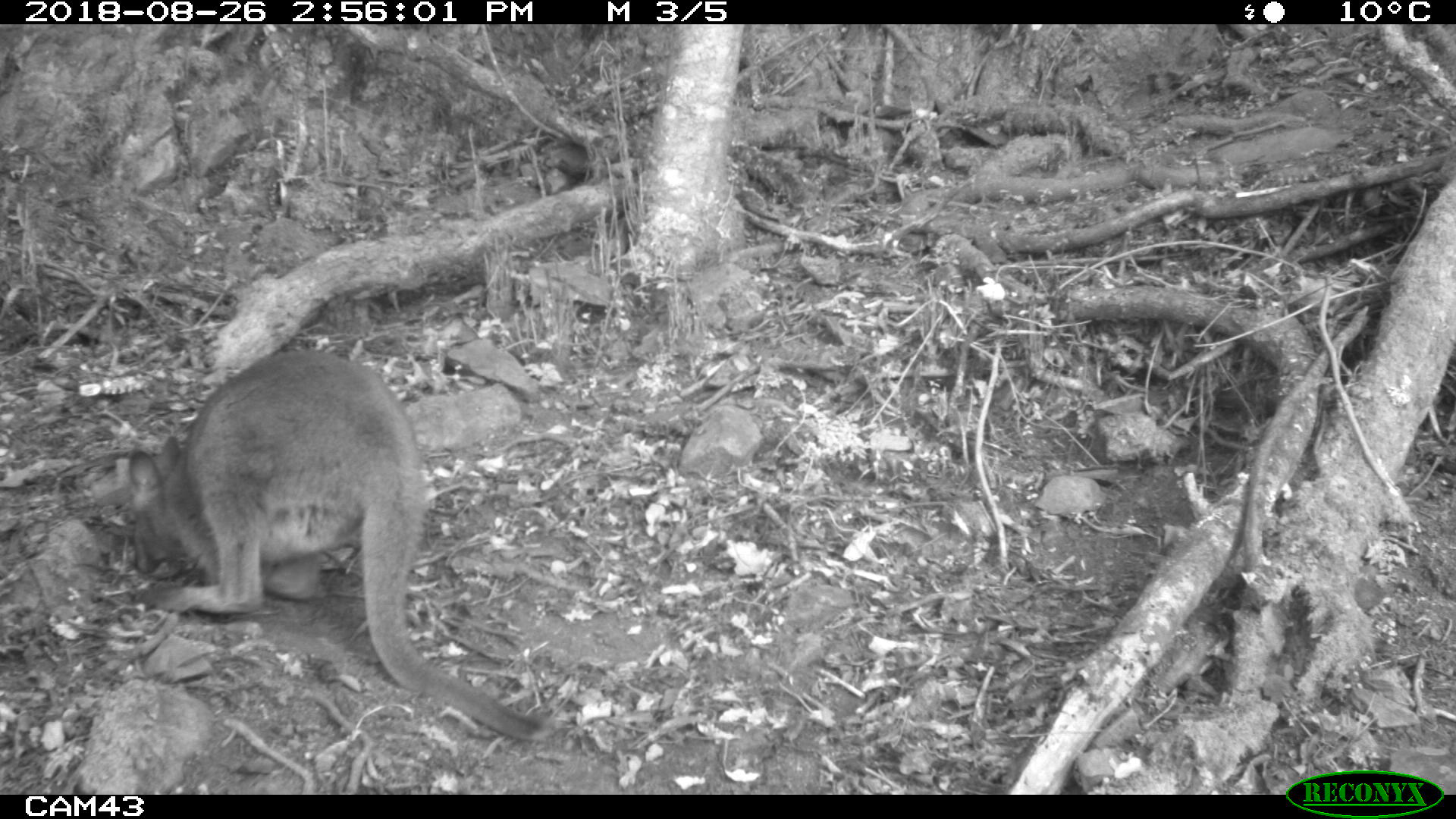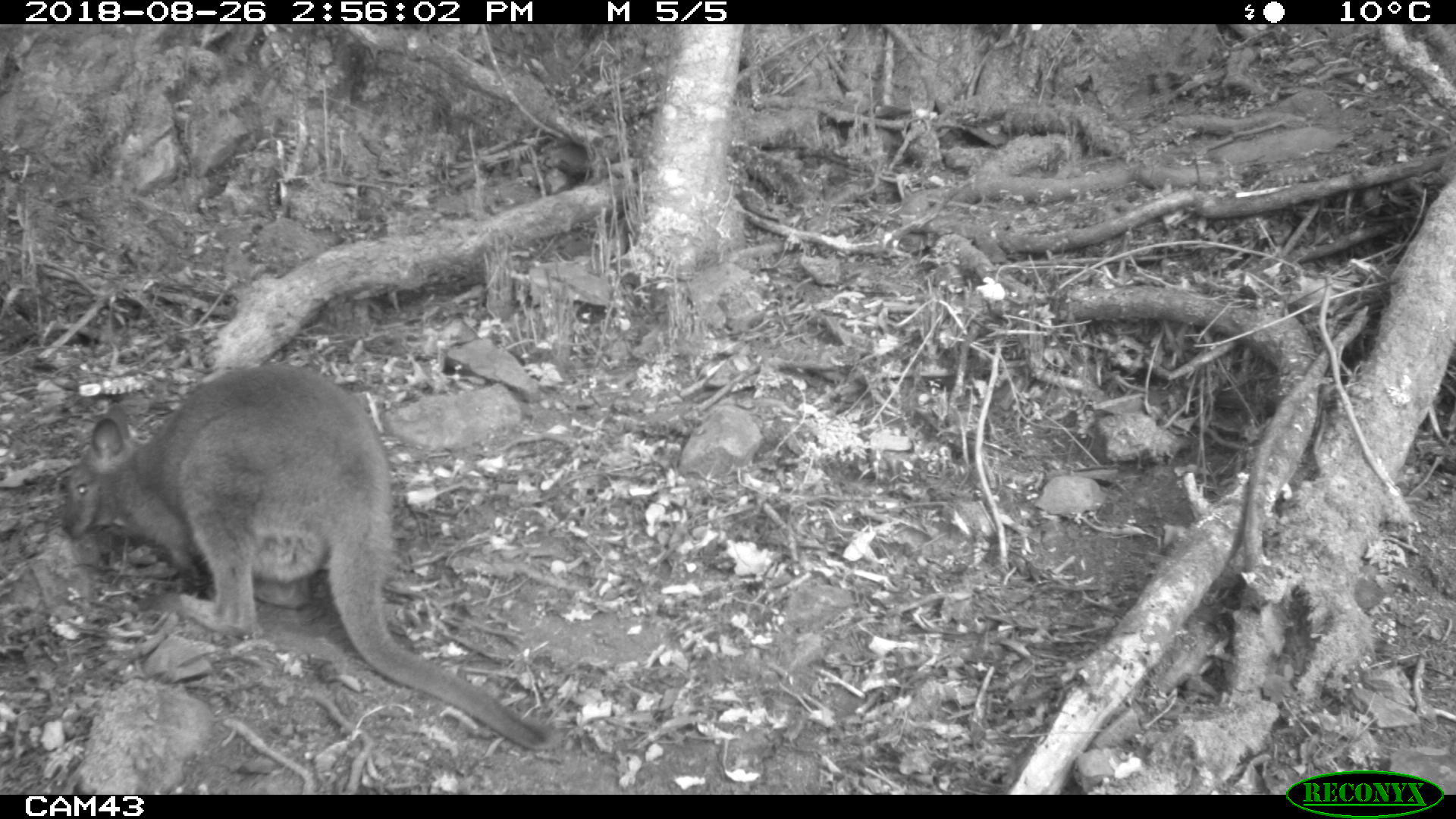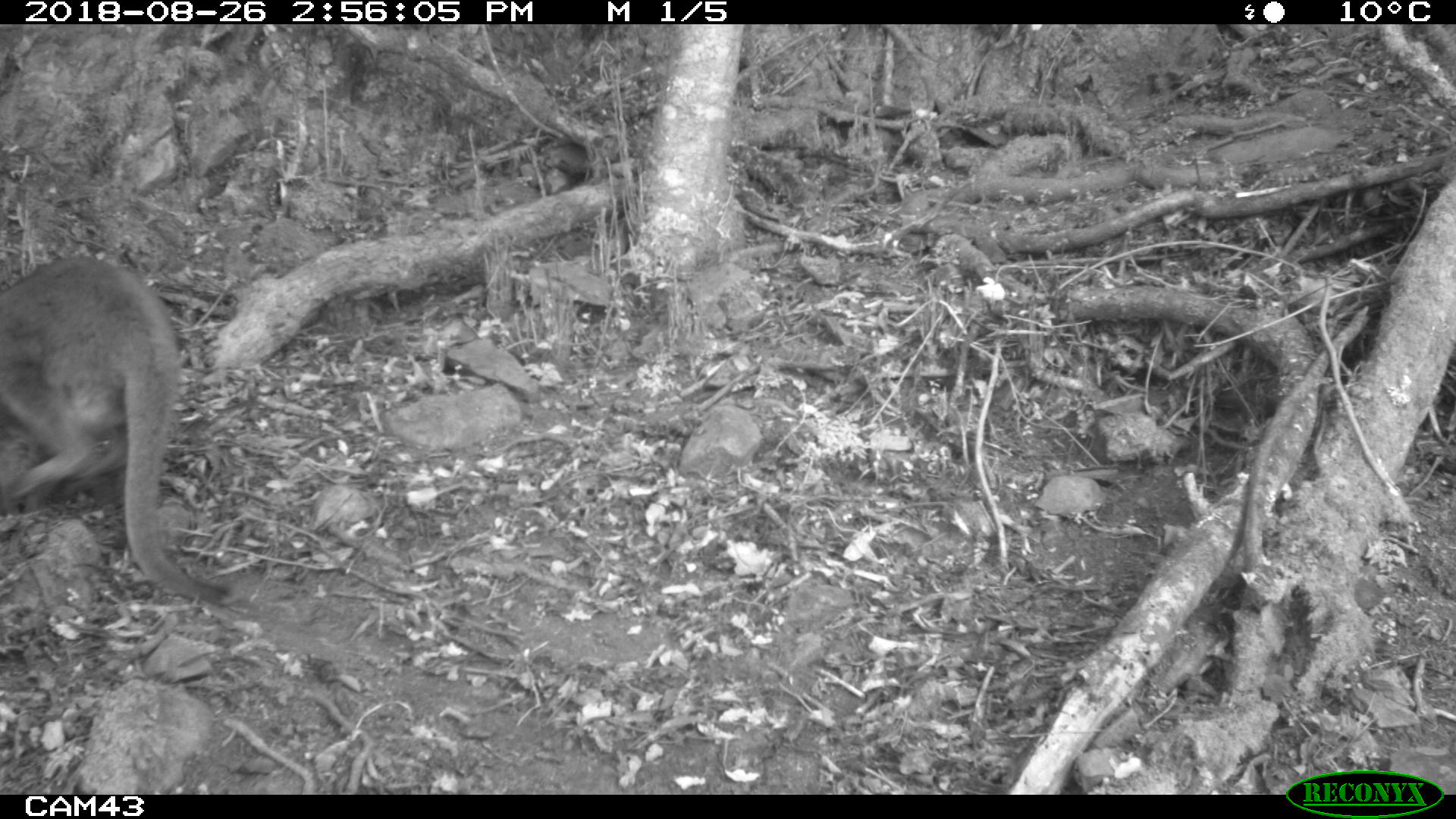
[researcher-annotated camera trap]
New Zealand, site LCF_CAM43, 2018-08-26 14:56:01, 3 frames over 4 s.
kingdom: Animalia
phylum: Chordata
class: Mammalia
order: Diprotodontia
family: Macropodidae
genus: Notamacropus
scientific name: Notamacropus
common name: wallaby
Wallaby (Notamacropus).